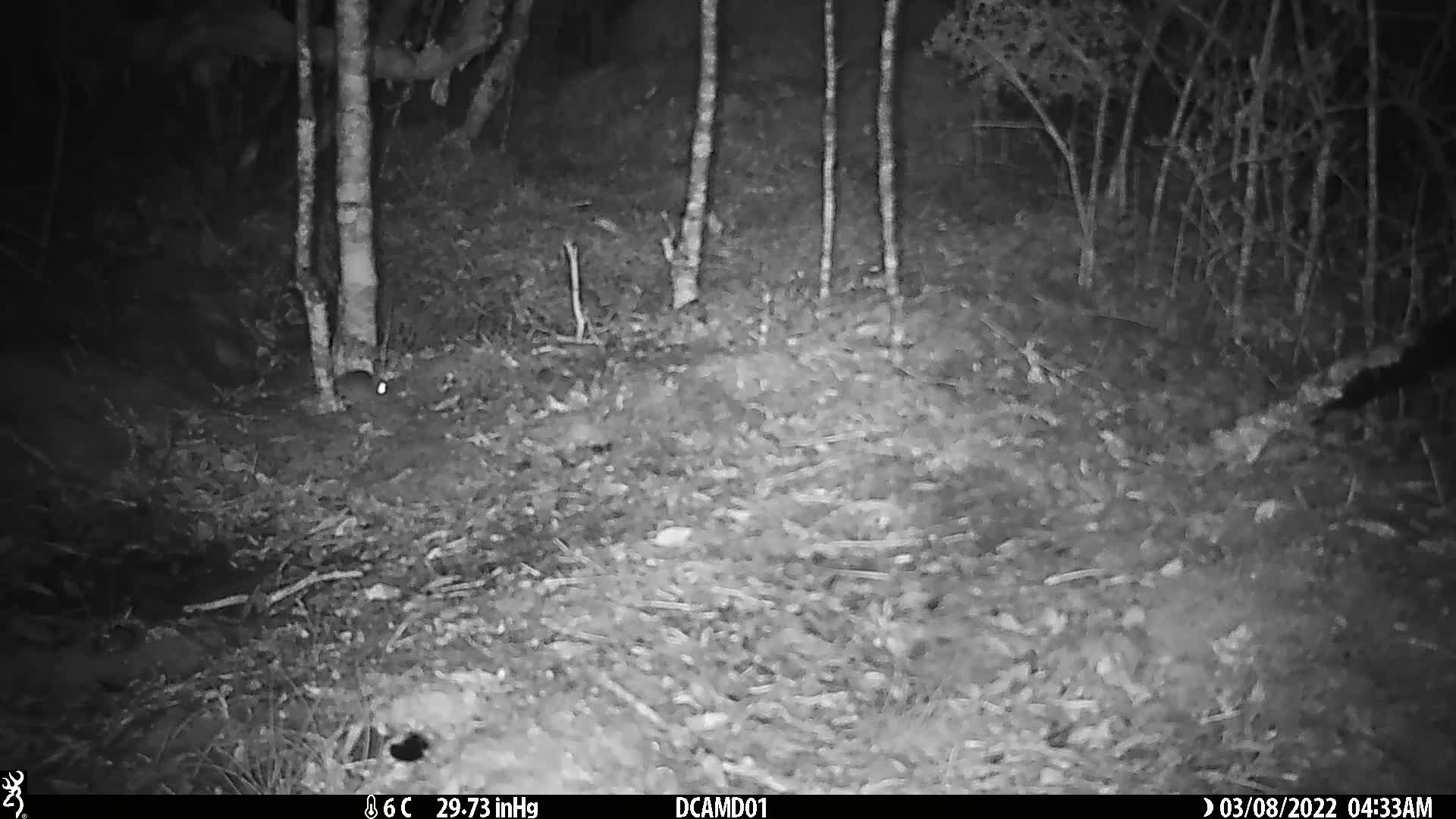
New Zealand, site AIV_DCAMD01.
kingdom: Animalia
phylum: Chordata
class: Mammalia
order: Rodentia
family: Muridae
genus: Mus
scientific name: Mus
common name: mouse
Mouse (Mus).